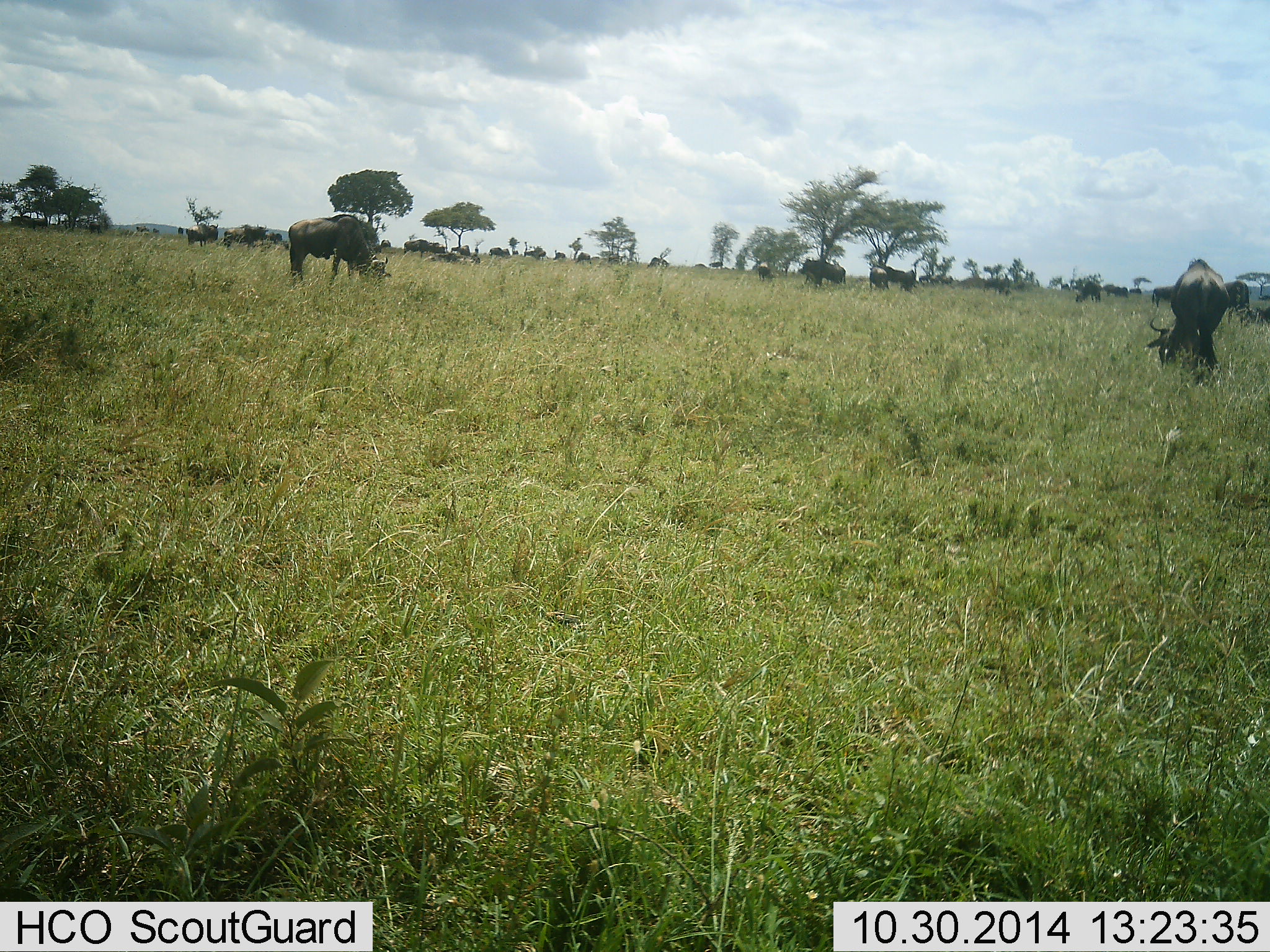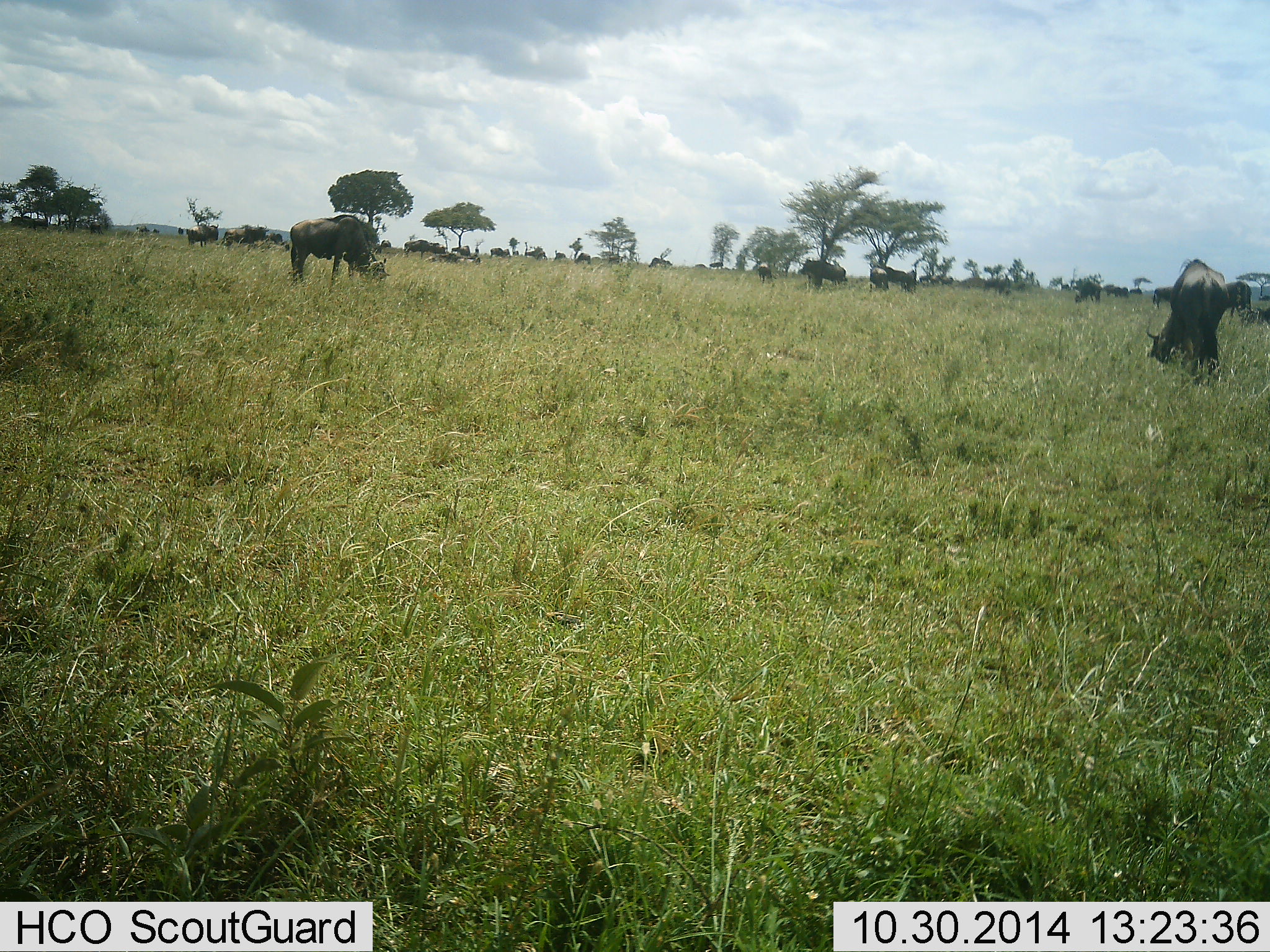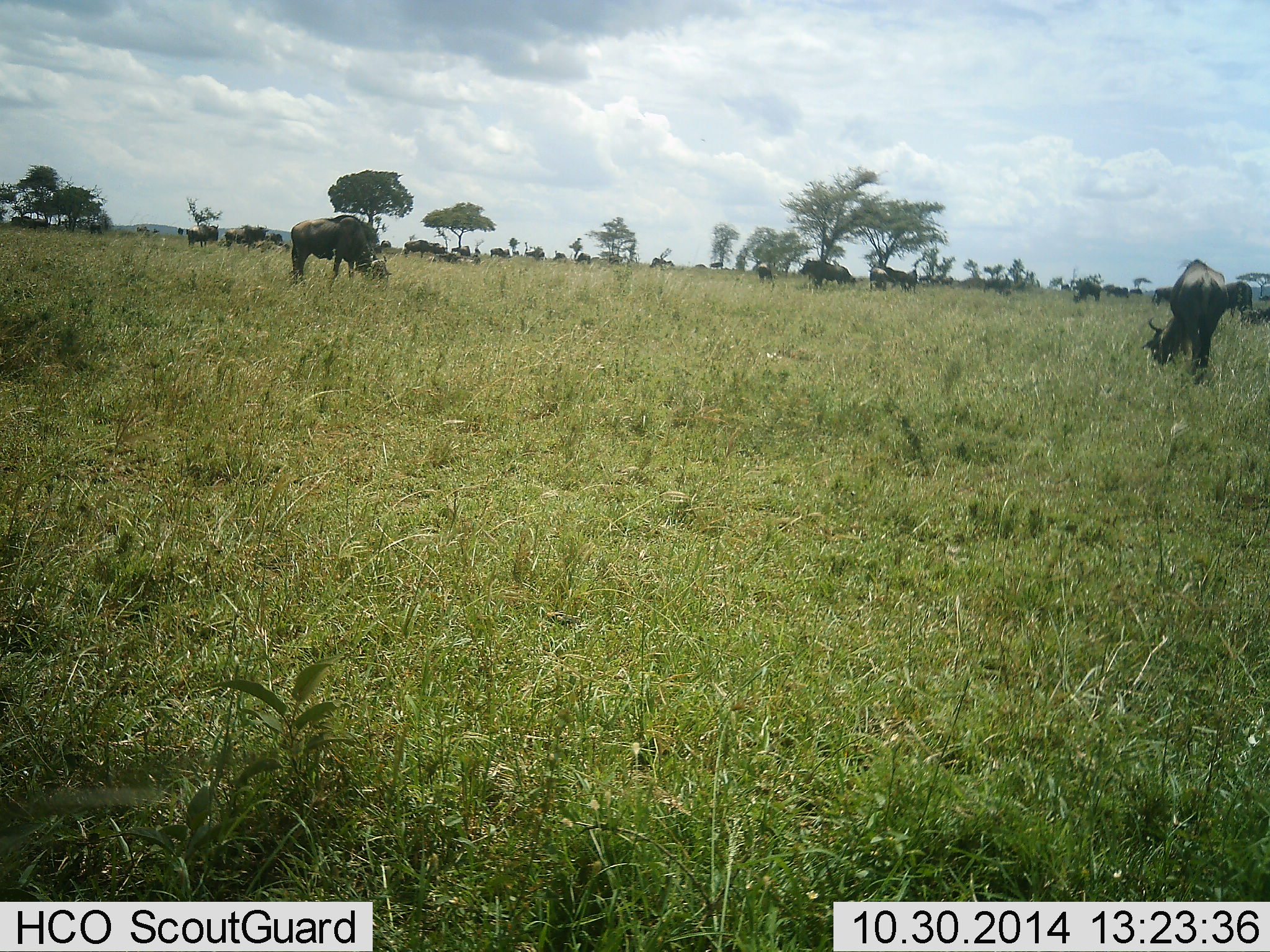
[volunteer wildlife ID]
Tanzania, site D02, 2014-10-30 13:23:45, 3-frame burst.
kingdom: Animalia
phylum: Chordata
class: Mammalia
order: Artiodactyla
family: Bovidae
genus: Connochaetes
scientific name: Connochaetes taurinus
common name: blue wildebeest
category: wildebeest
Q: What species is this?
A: Wildebeest (blue wildebeest) (Connochaetes taurinus).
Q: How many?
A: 11-50.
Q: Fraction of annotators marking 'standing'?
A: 30%.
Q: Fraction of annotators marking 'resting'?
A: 0%.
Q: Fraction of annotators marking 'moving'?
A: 10%.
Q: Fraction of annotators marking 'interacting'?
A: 0%.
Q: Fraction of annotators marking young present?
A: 0%.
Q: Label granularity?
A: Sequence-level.